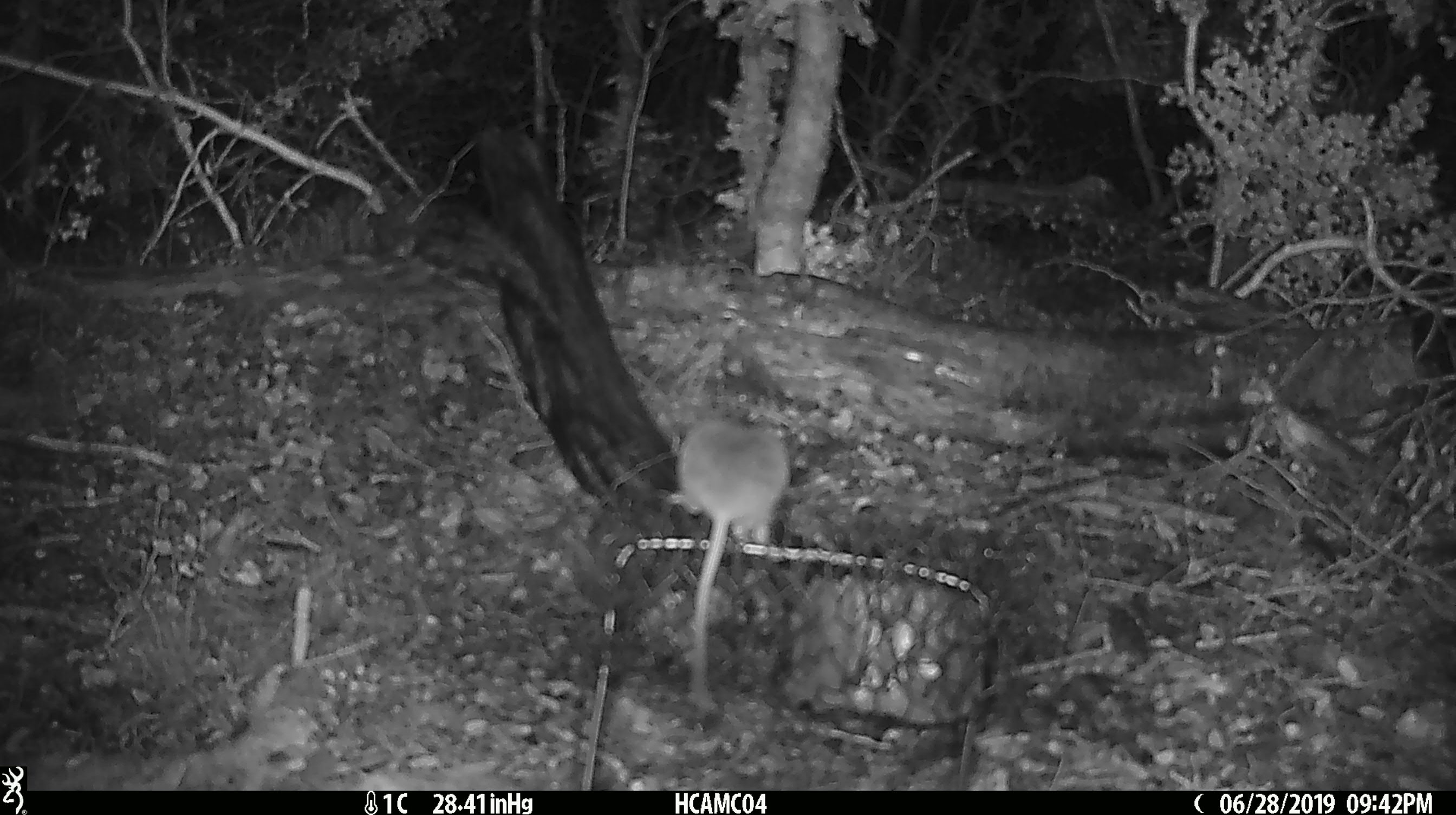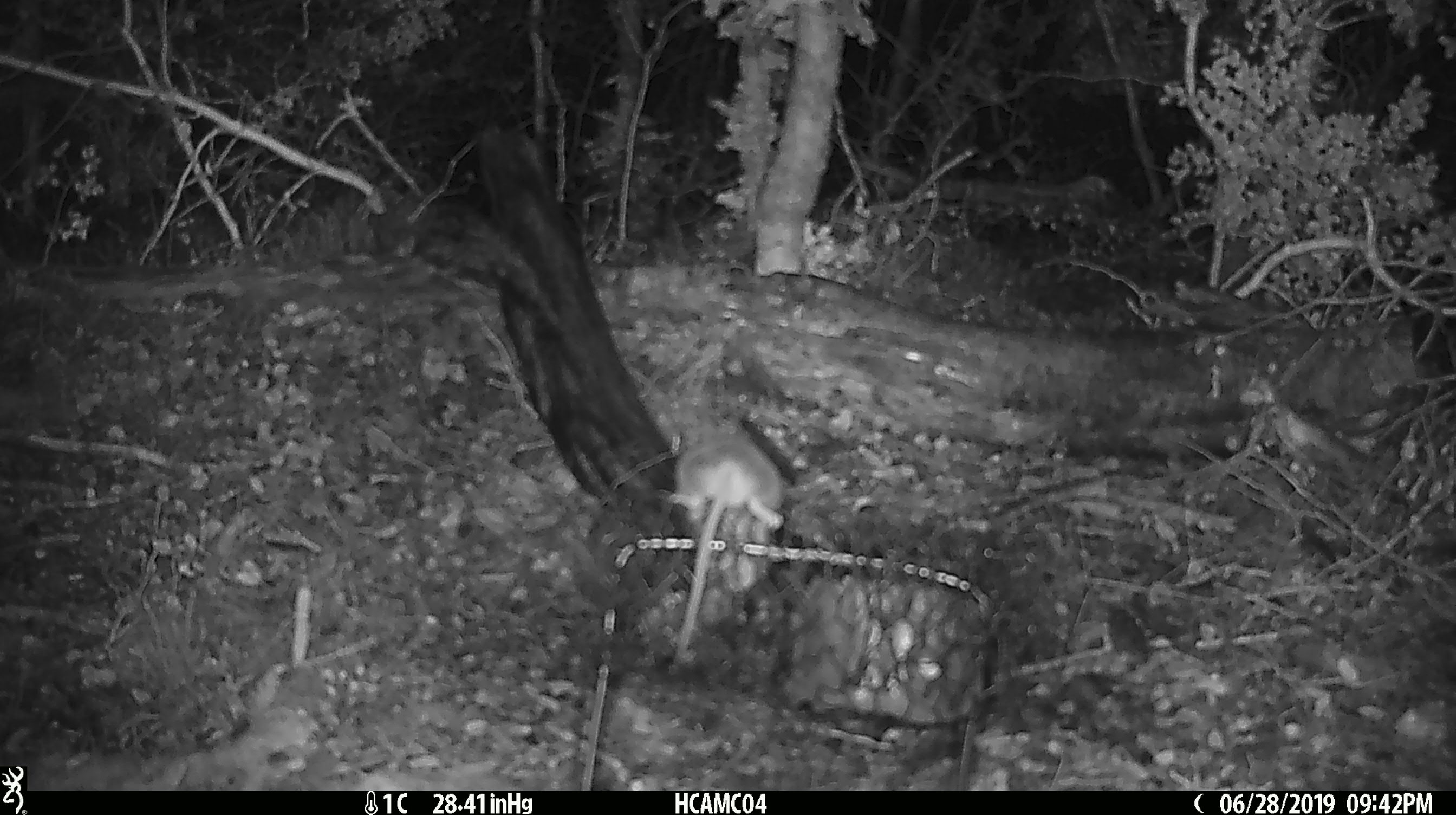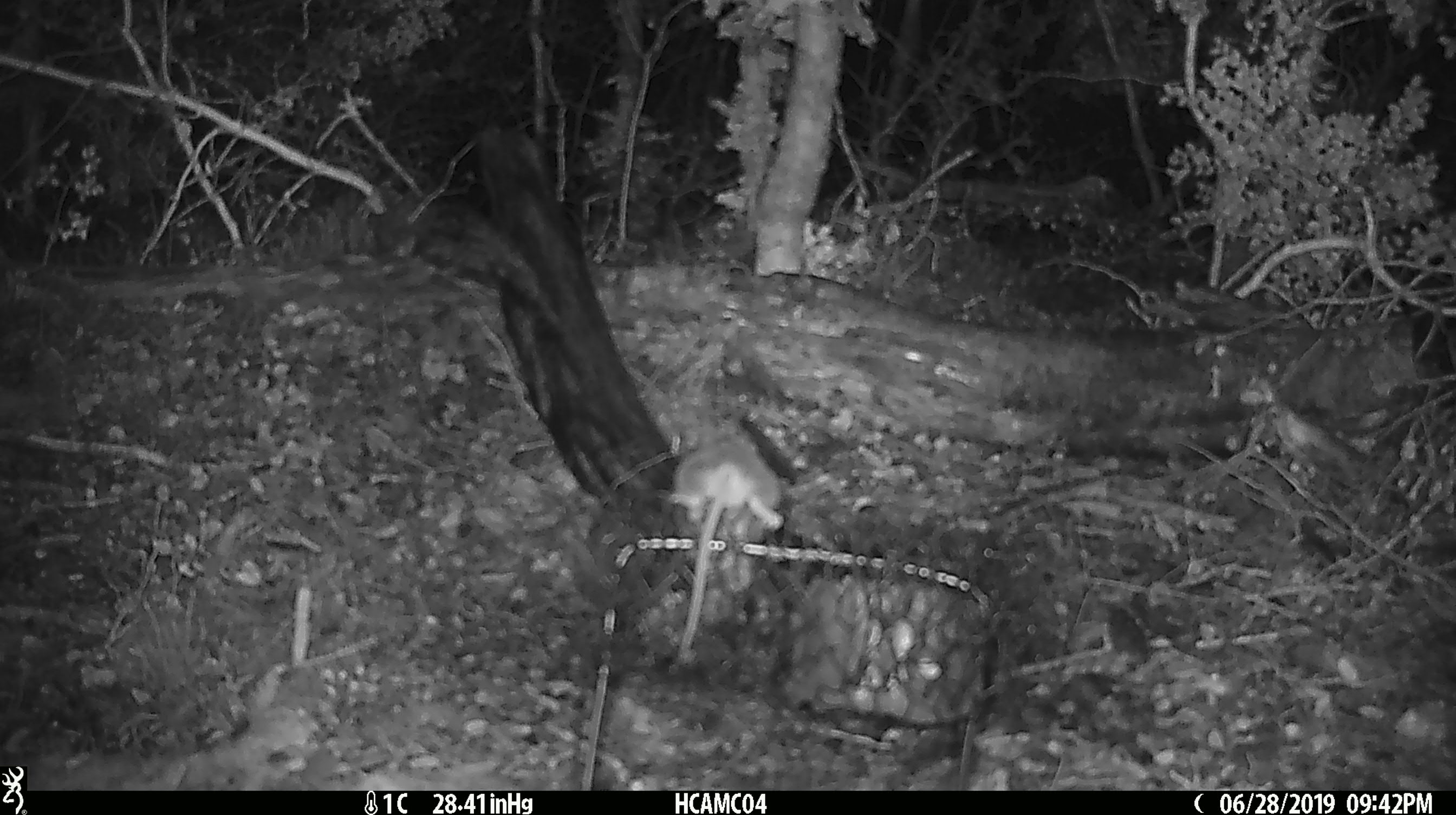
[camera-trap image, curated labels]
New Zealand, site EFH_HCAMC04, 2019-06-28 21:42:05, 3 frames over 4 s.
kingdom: Animalia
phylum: Chordata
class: Mammalia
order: Rodentia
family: Muridae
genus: Mus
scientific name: Mus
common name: mouse